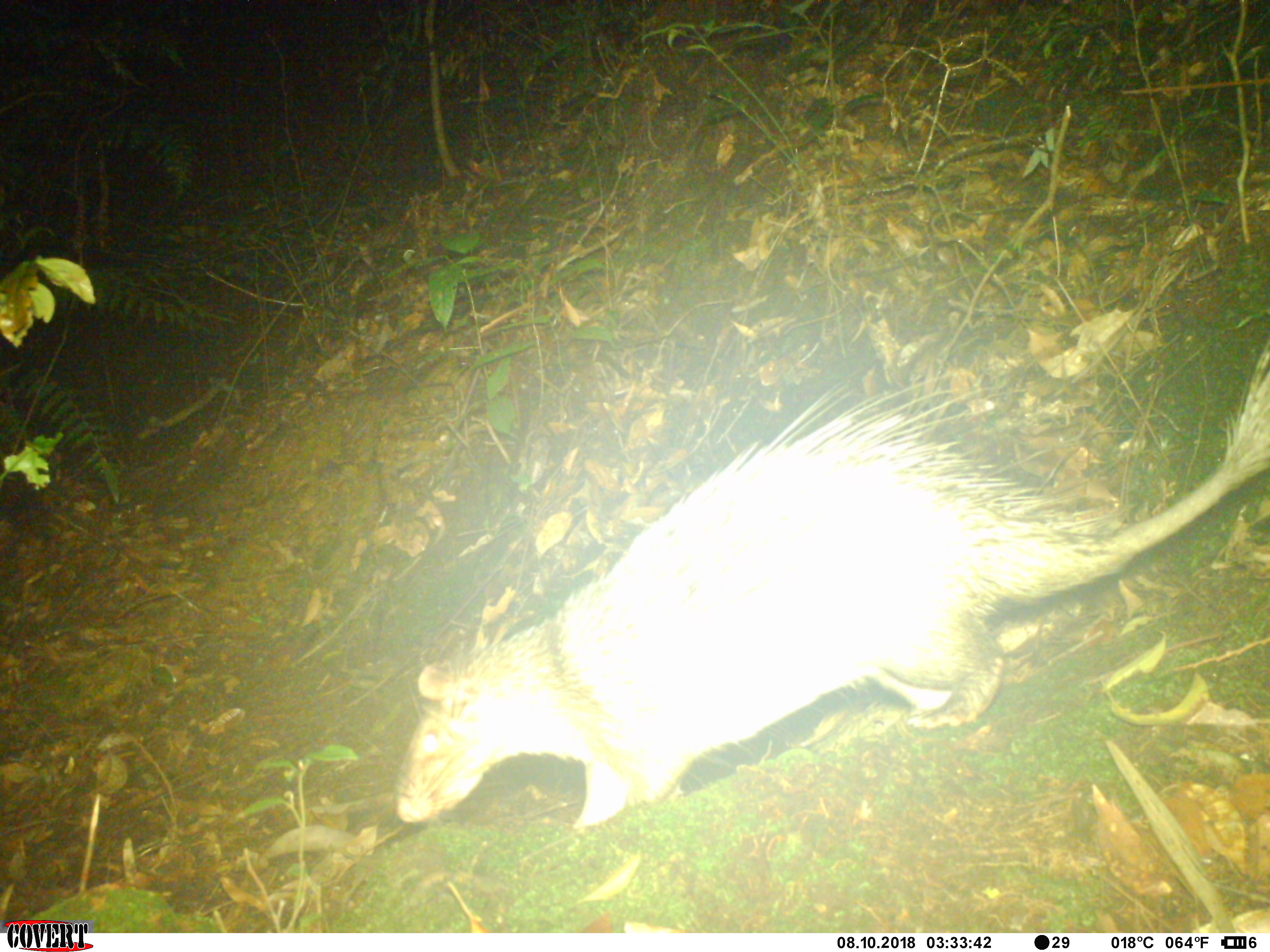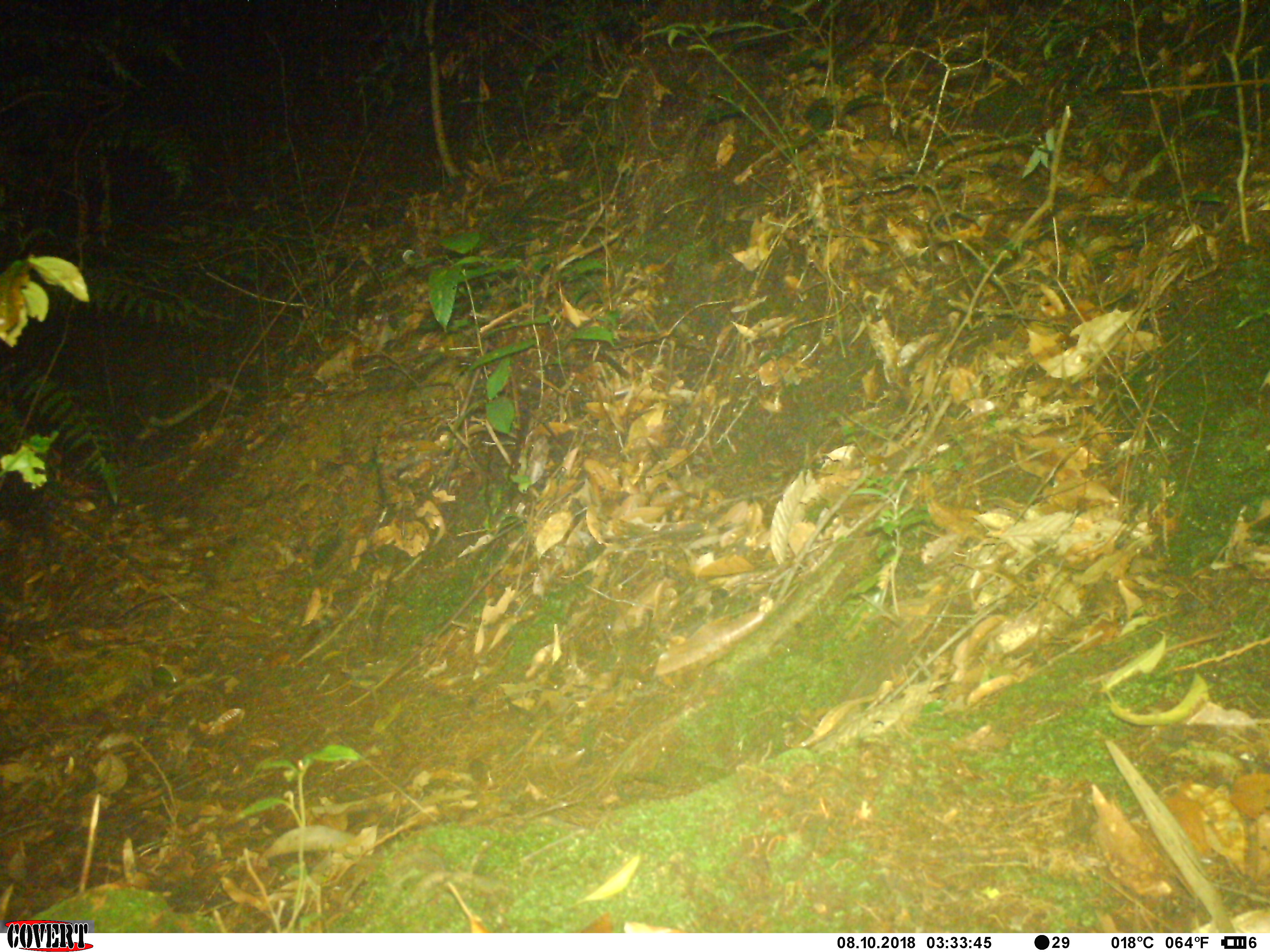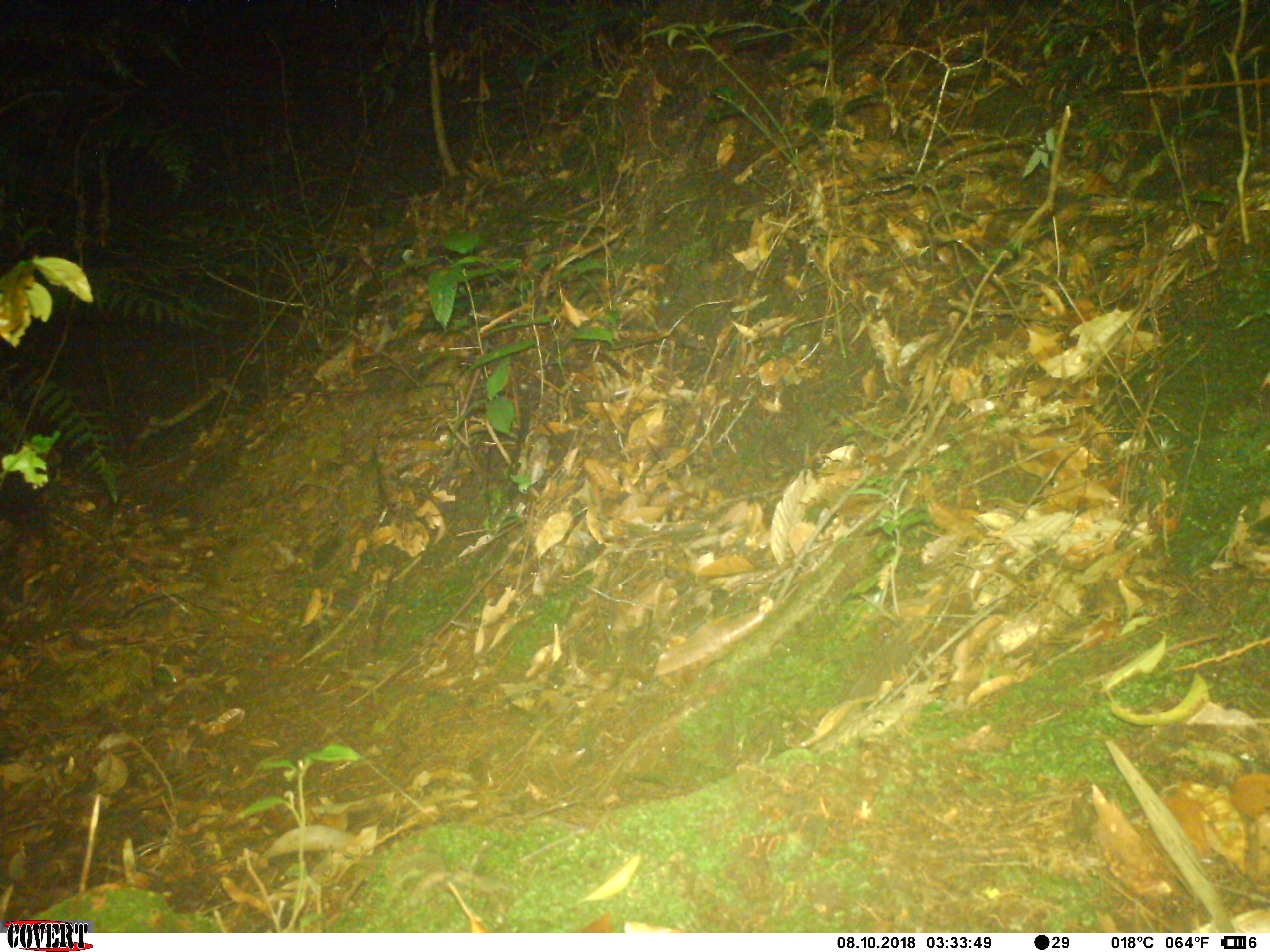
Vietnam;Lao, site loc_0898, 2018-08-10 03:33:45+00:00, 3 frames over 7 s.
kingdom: Animalia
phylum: Chordata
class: Mammalia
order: Rodentia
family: Hystricidae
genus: Atherurus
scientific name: Atherurus macrourus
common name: asiatic brush-tailed porcupine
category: asiatic brush tailed porcupine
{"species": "asiatic brush tailed porcupine (asiatic brush-tailed porcupine) (Atherurus macrourus)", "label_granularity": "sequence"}